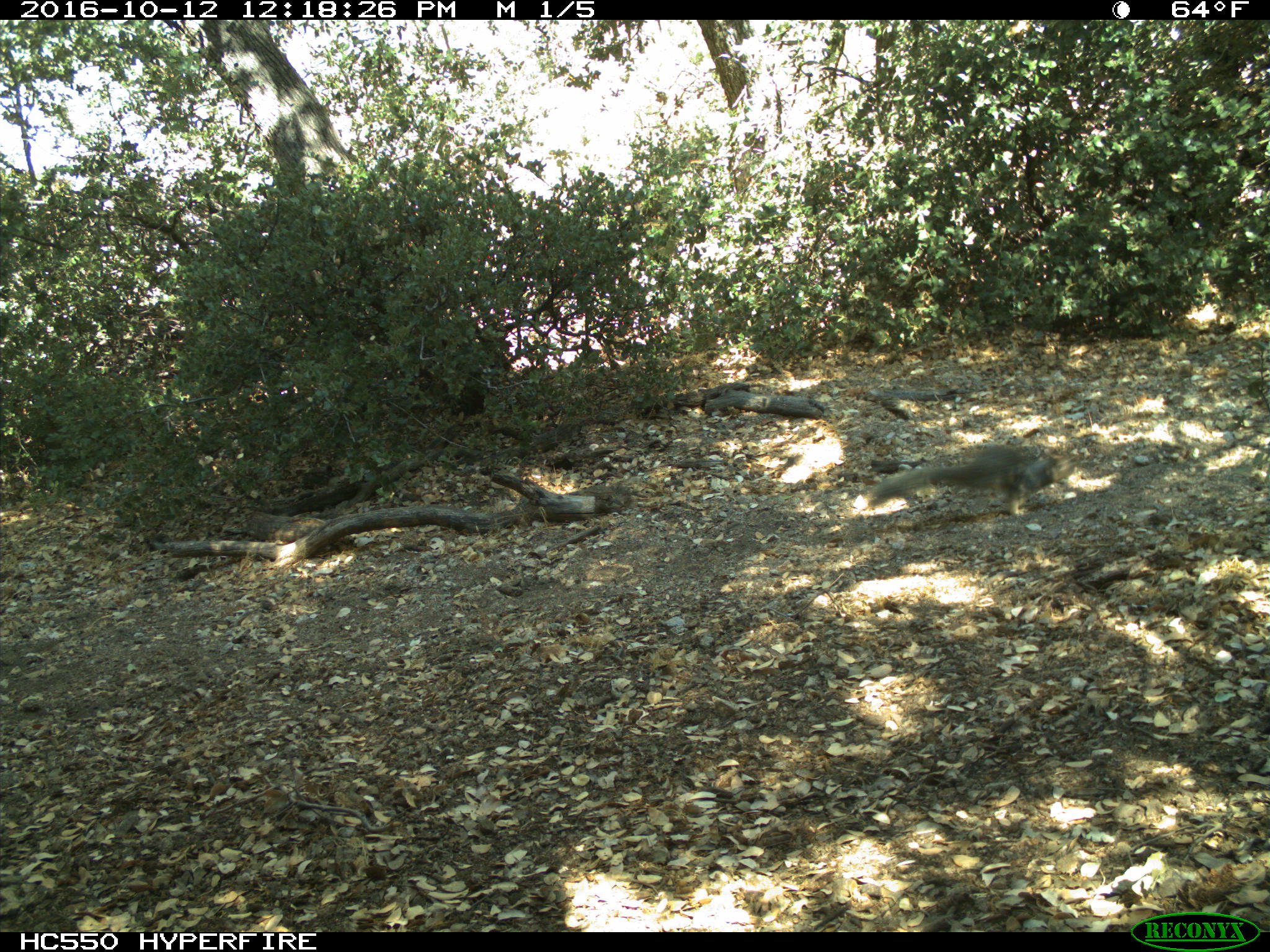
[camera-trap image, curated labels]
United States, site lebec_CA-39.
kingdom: Animalia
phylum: Chordata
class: Mammalia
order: Rodentia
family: Sciuridae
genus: Otospermophilus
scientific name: Otospermophilus beecheyi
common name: california ground squirrel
Otospermophilus beecheyi (california ground squirrel).